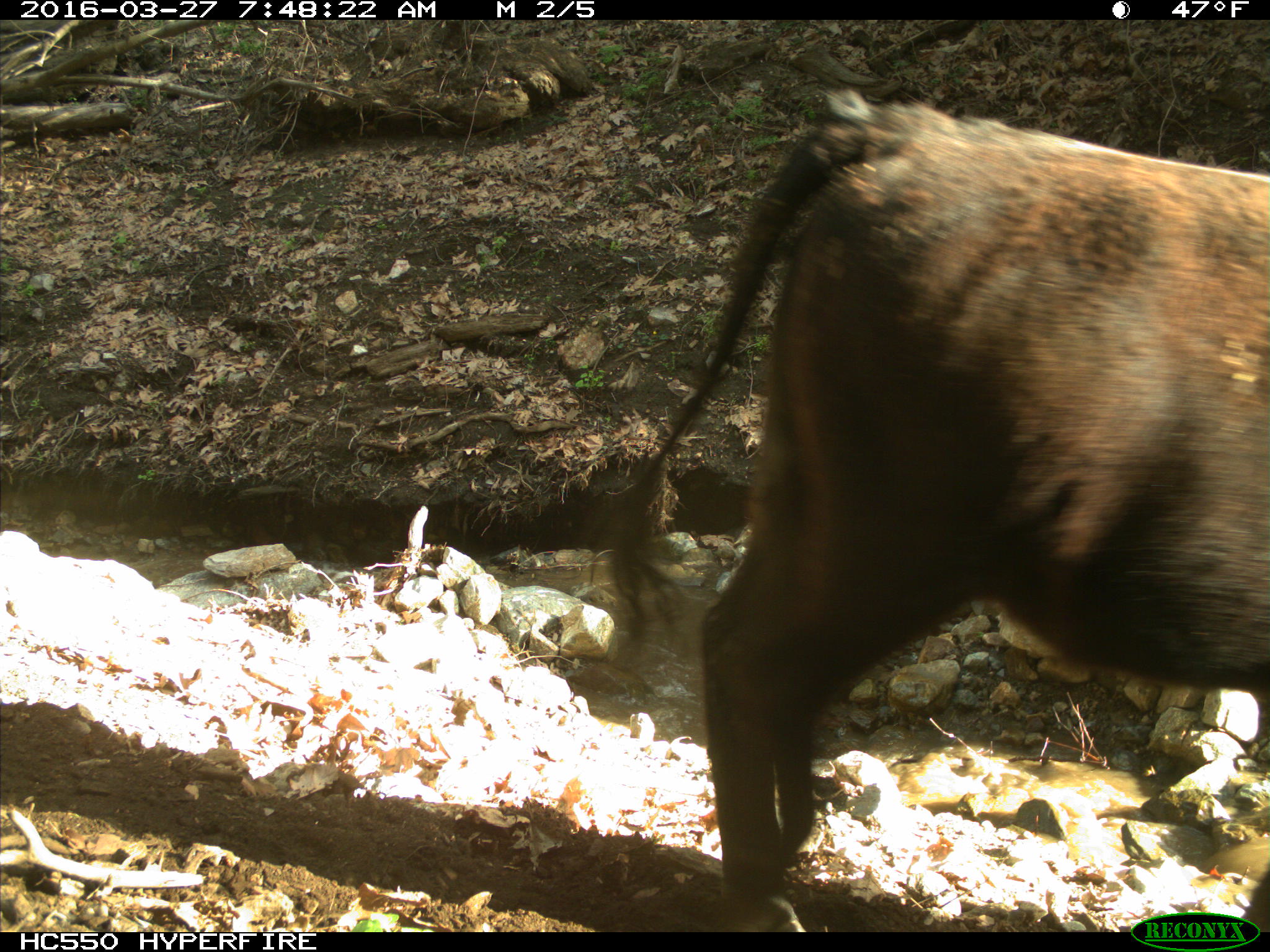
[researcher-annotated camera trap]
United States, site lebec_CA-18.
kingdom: Animalia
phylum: Chordata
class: Mammalia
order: Artiodactyla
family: Bovidae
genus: Bos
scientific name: Bos taurus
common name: domestic cow